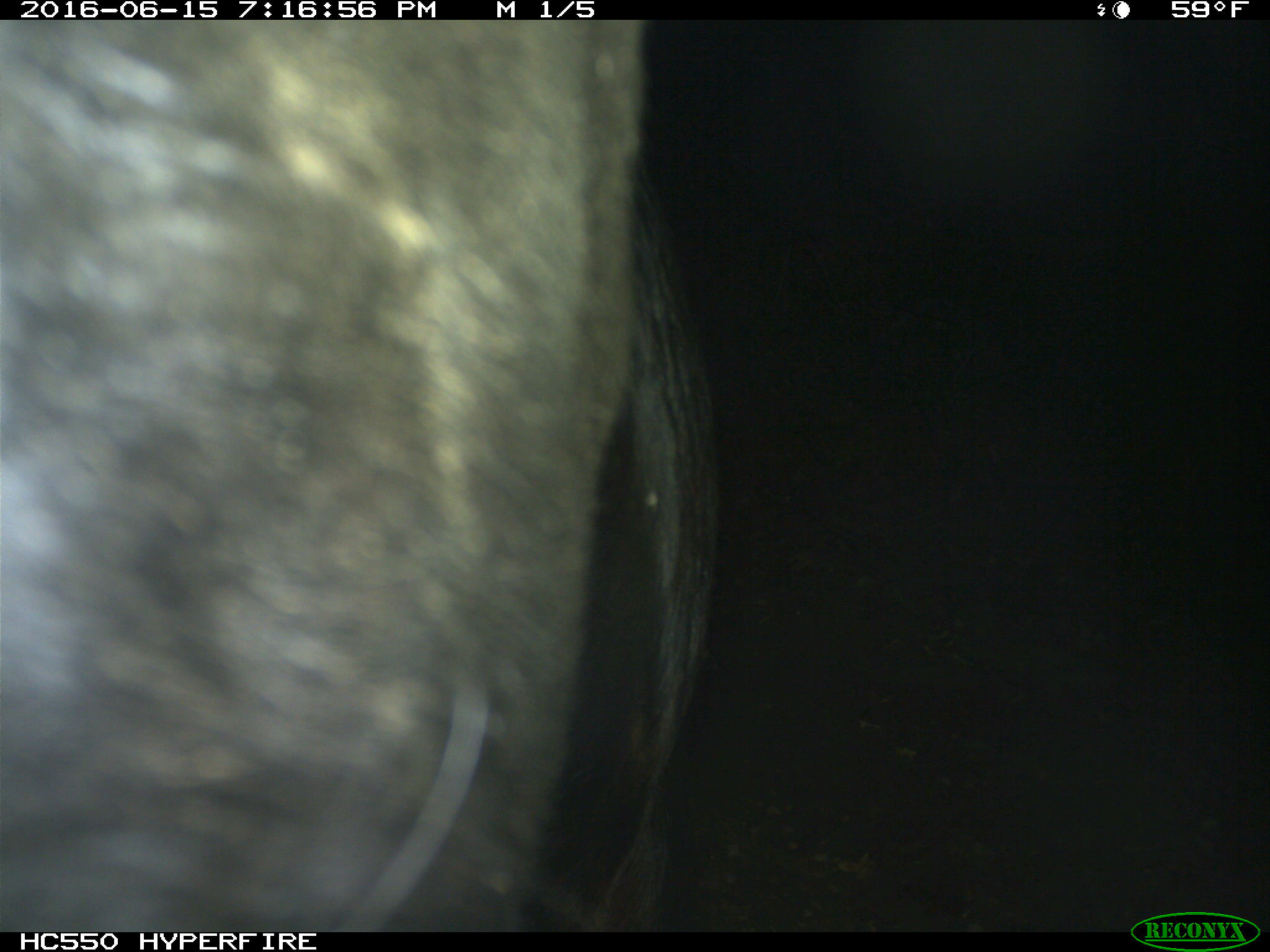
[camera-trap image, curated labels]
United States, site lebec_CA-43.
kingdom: Animalia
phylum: Chordata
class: Mammalia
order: Artiodactyla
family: Bovidae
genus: Bos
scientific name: Bos taurus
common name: domestic cow